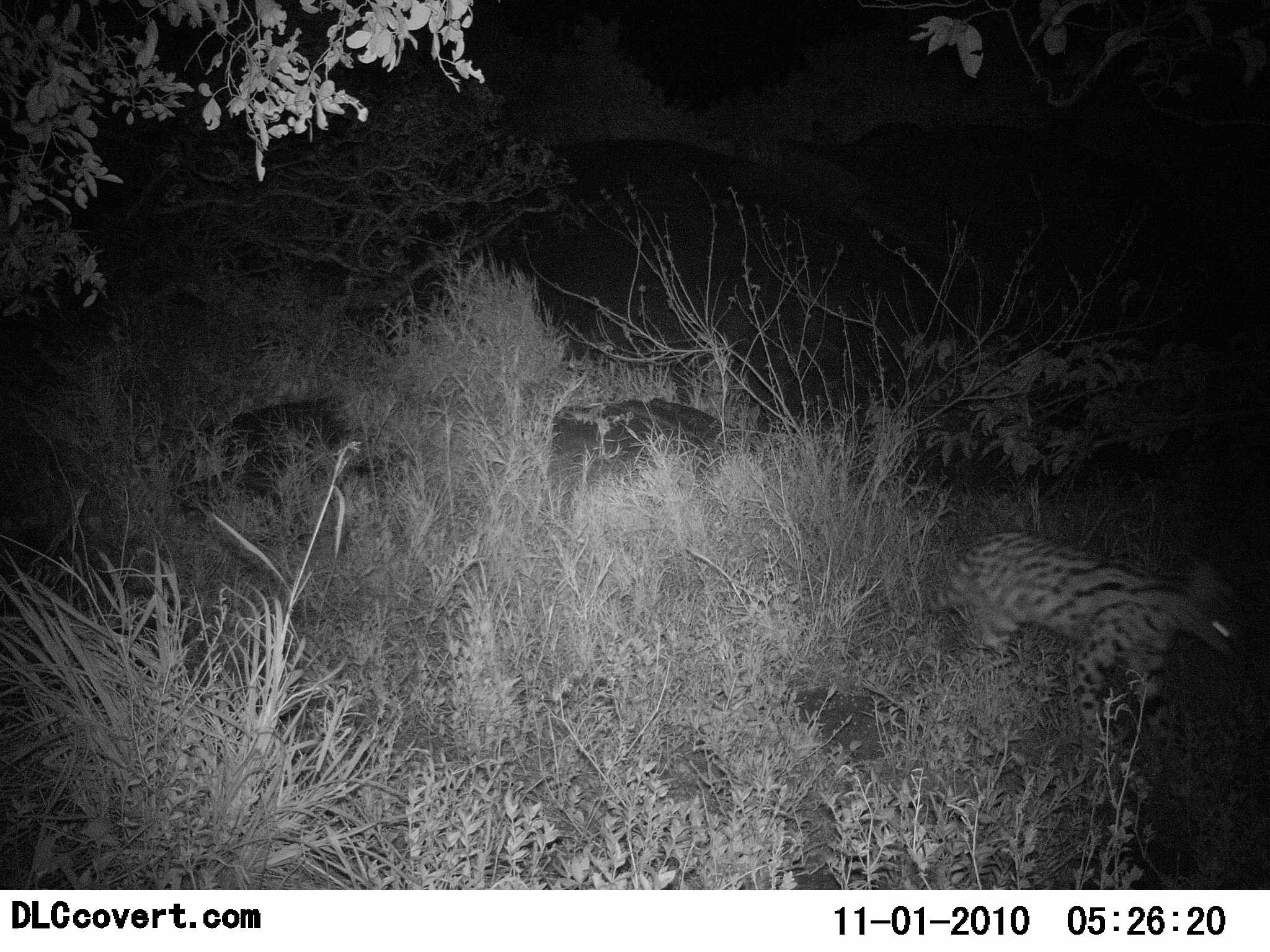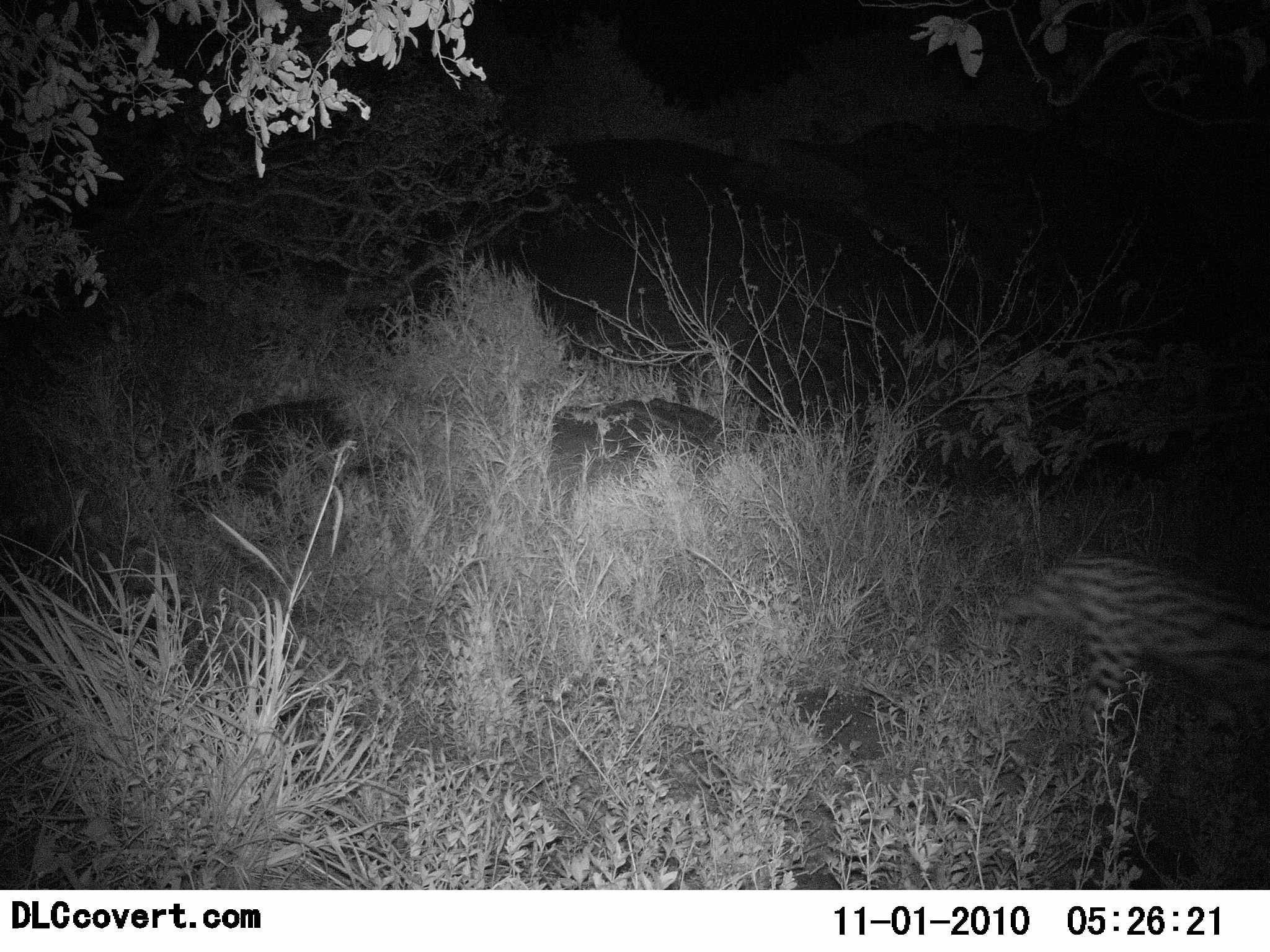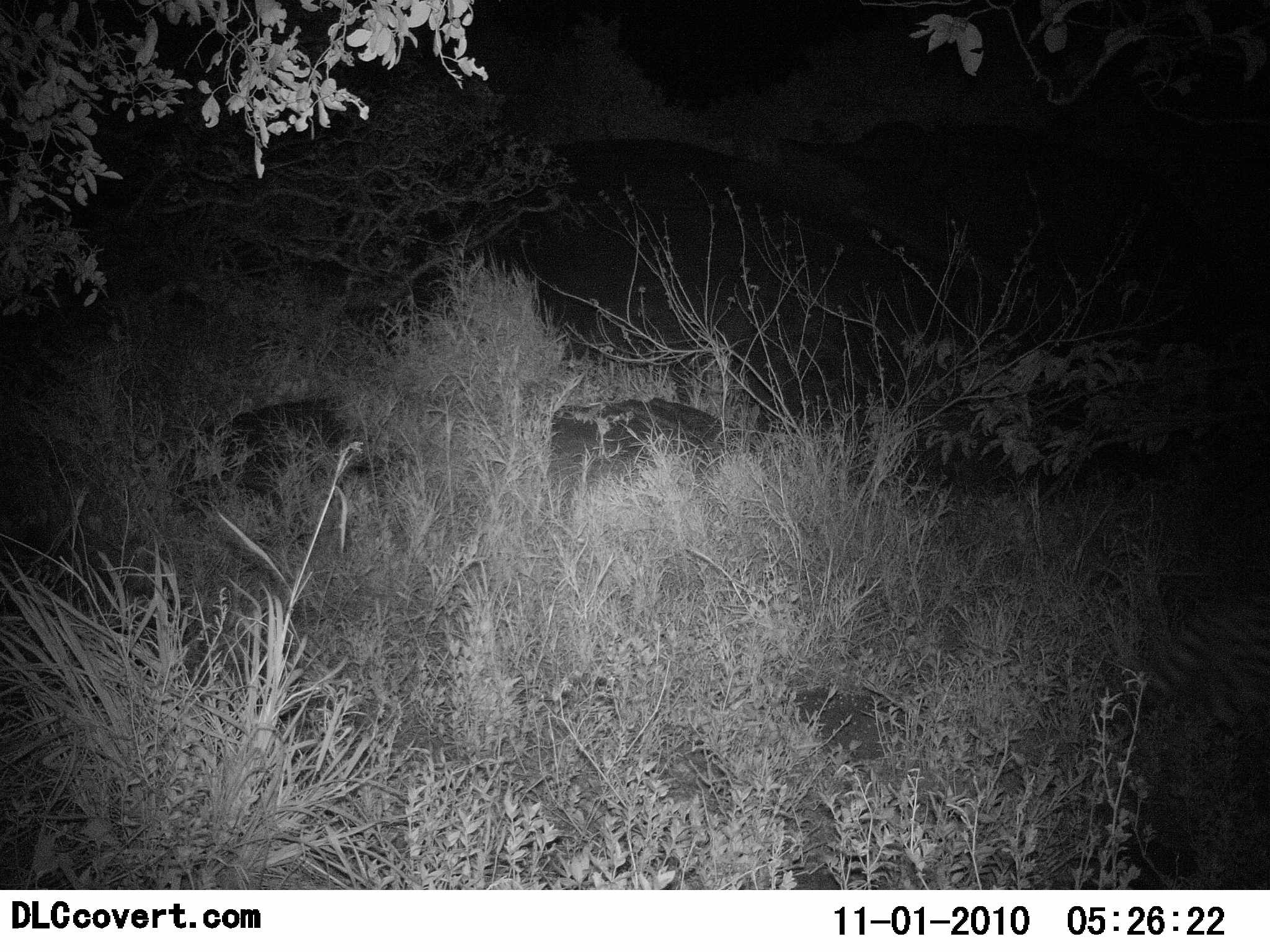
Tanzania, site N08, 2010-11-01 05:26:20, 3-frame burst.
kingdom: Animalia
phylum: Chordata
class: Mammalia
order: Carnivora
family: Felidae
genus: Leptailurus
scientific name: Leptailurus serval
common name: serval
Serval (Leptailurus serval), count 1. Behavior (volunteer vote fractions): standing 0%, resting 0%, moving 100%, interacting 0%. Young present (vote fraction): 0%. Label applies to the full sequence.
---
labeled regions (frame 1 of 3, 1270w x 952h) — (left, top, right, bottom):
animal: (929, 529, 1242, 786)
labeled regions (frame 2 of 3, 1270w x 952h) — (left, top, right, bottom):
animal: (998, 549, 1270, 753)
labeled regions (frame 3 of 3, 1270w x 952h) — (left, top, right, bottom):
animal: (1137, 596, 1270, 736)